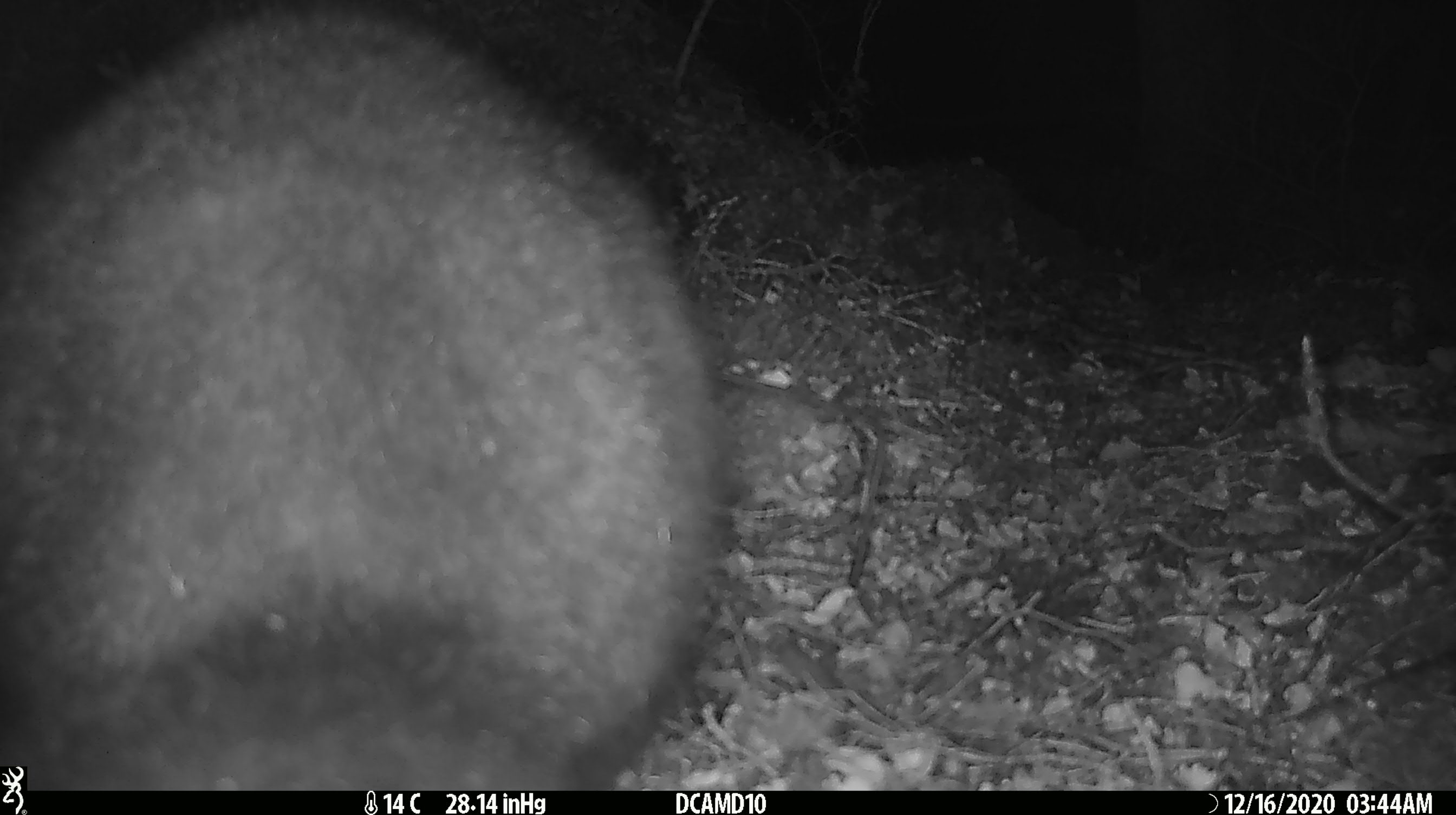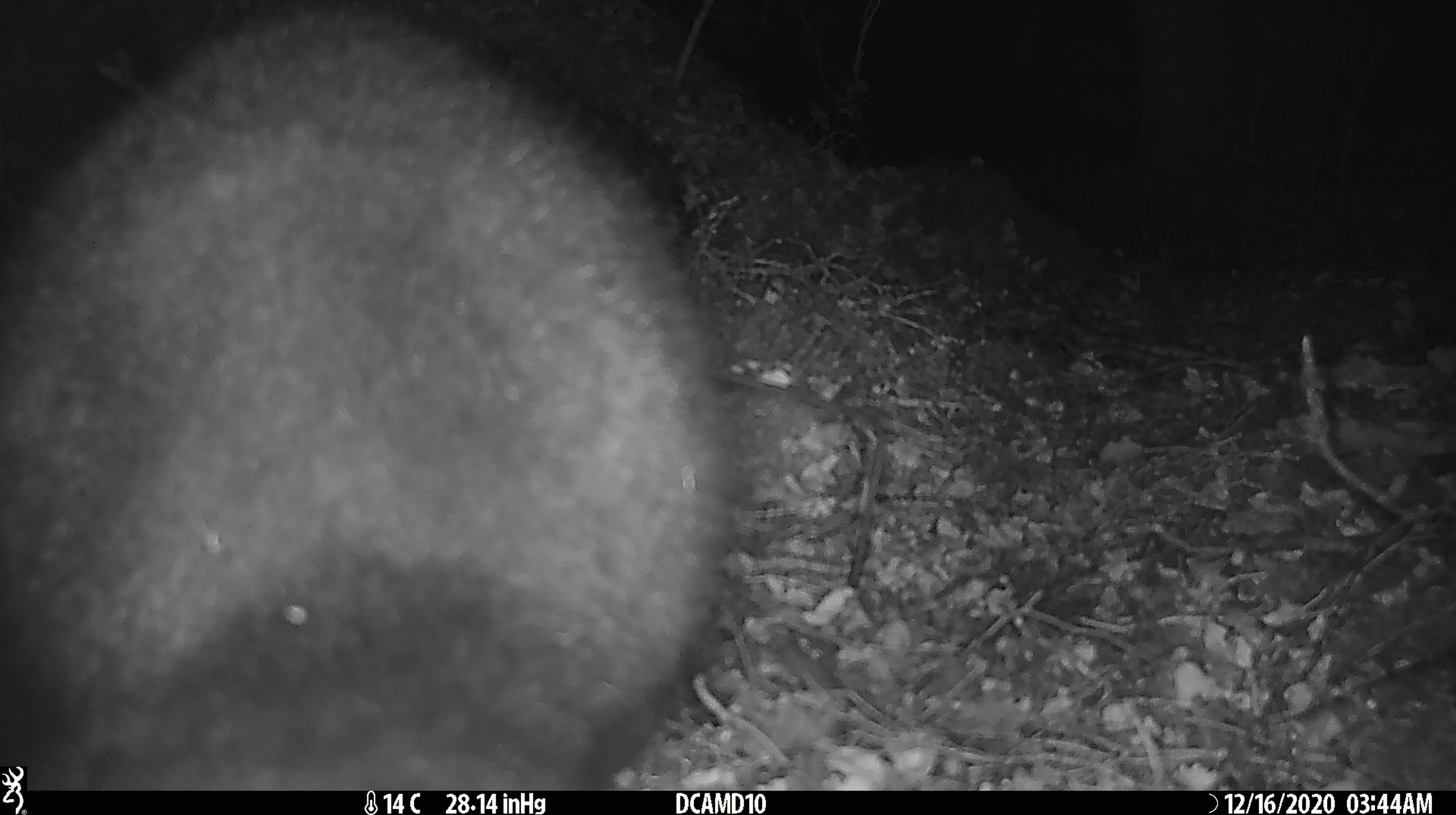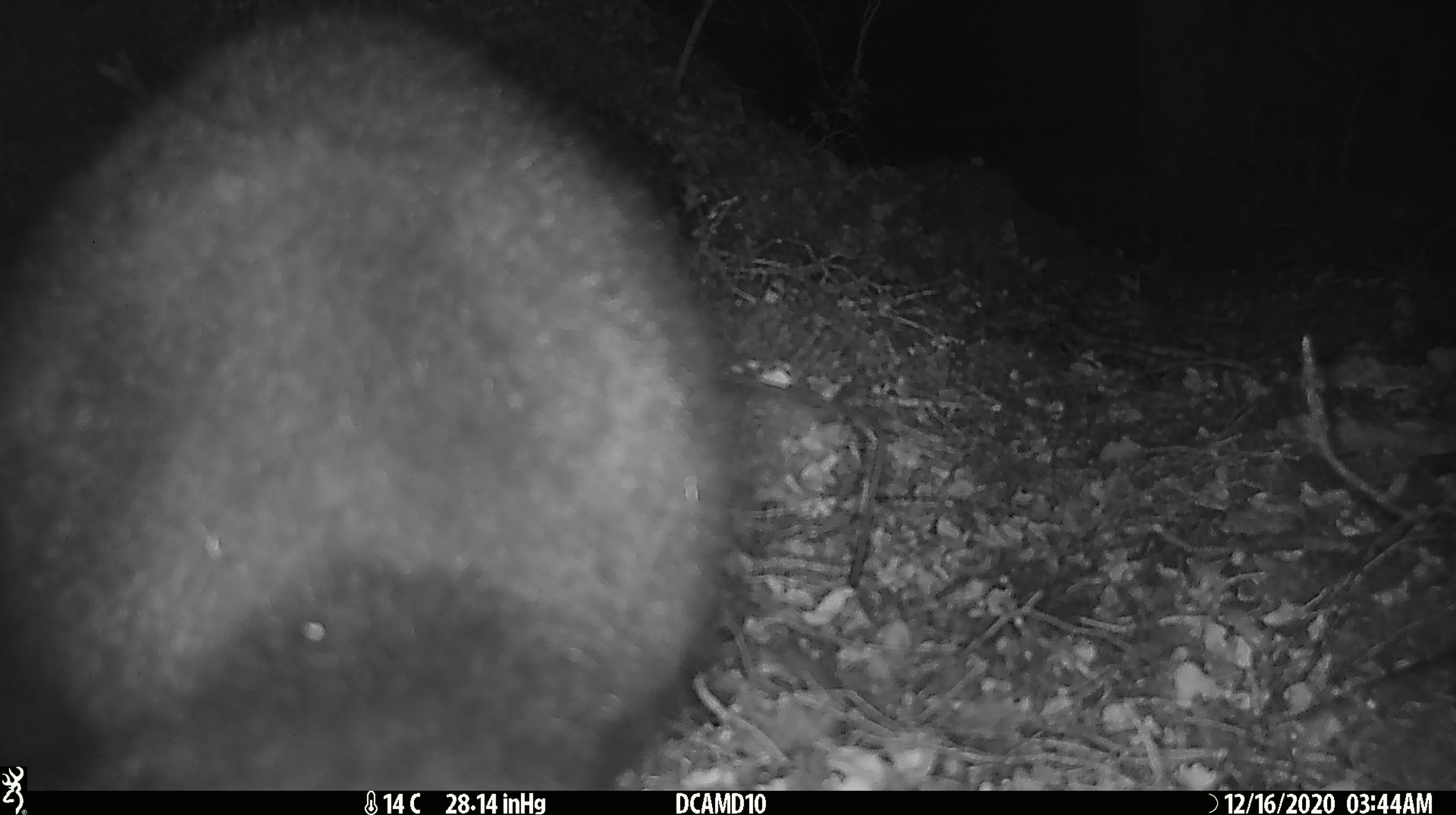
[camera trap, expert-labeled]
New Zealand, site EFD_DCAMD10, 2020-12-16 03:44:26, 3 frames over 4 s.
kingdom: Animalia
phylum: Chordata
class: Mammalia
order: Diprotodontia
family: Phalangeridae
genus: Trichosurus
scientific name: Trichosurus vulpecula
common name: common brushtail possum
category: possum